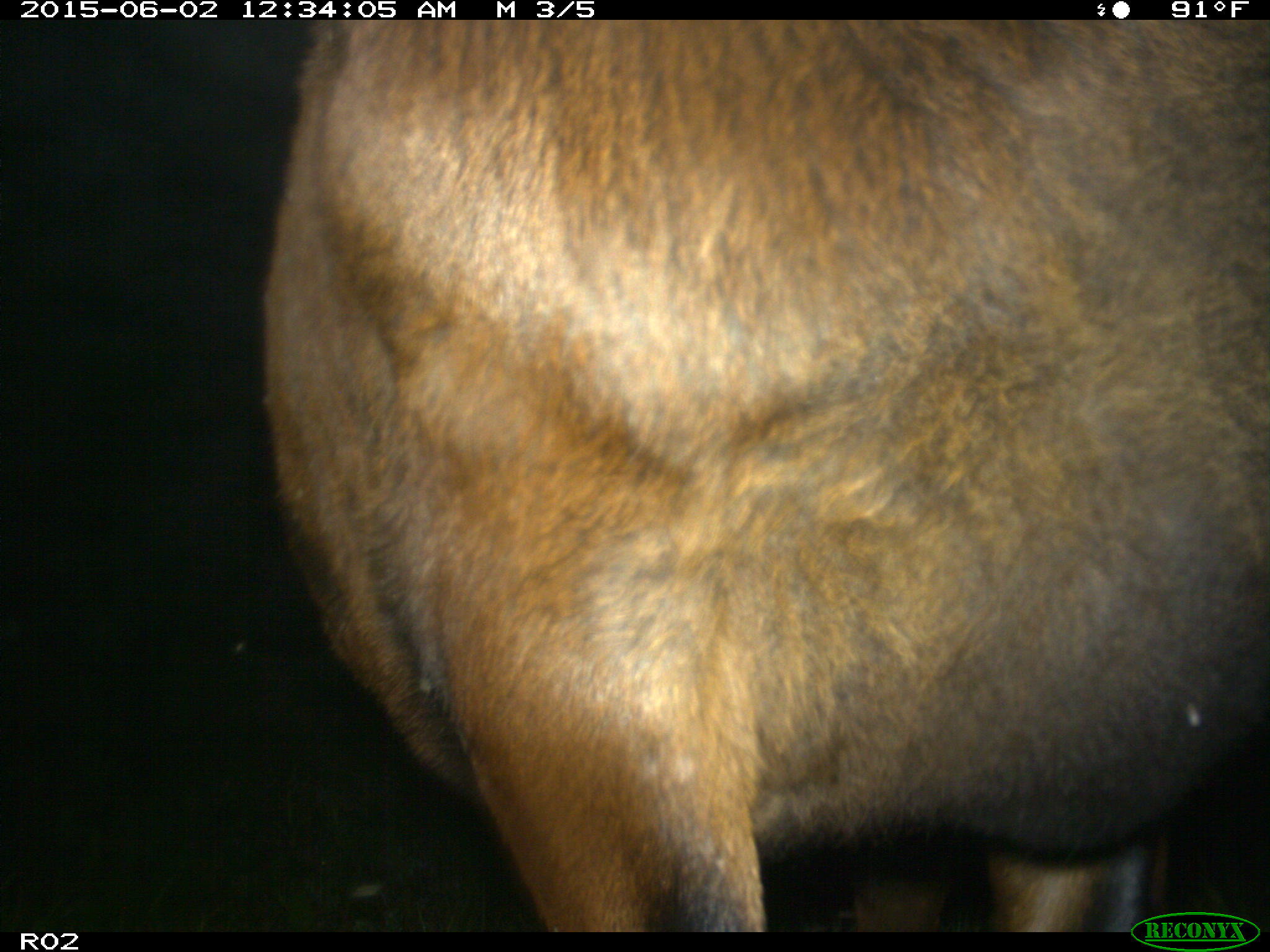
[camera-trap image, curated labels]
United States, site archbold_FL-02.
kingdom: Animalia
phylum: Chordata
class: Mammalia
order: Artiodactyla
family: Bovidae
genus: Bos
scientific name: Bos taurus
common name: domestic cow